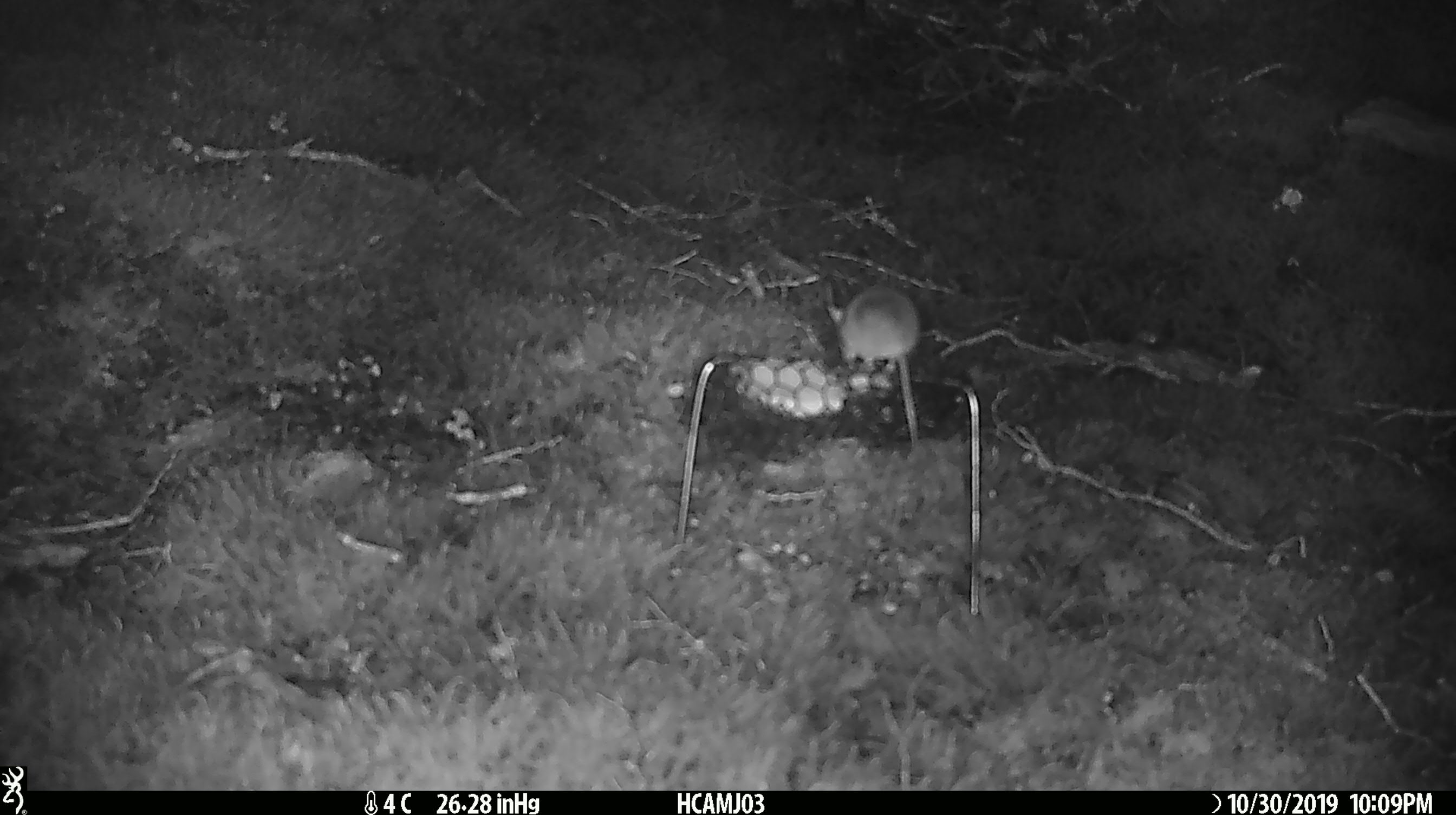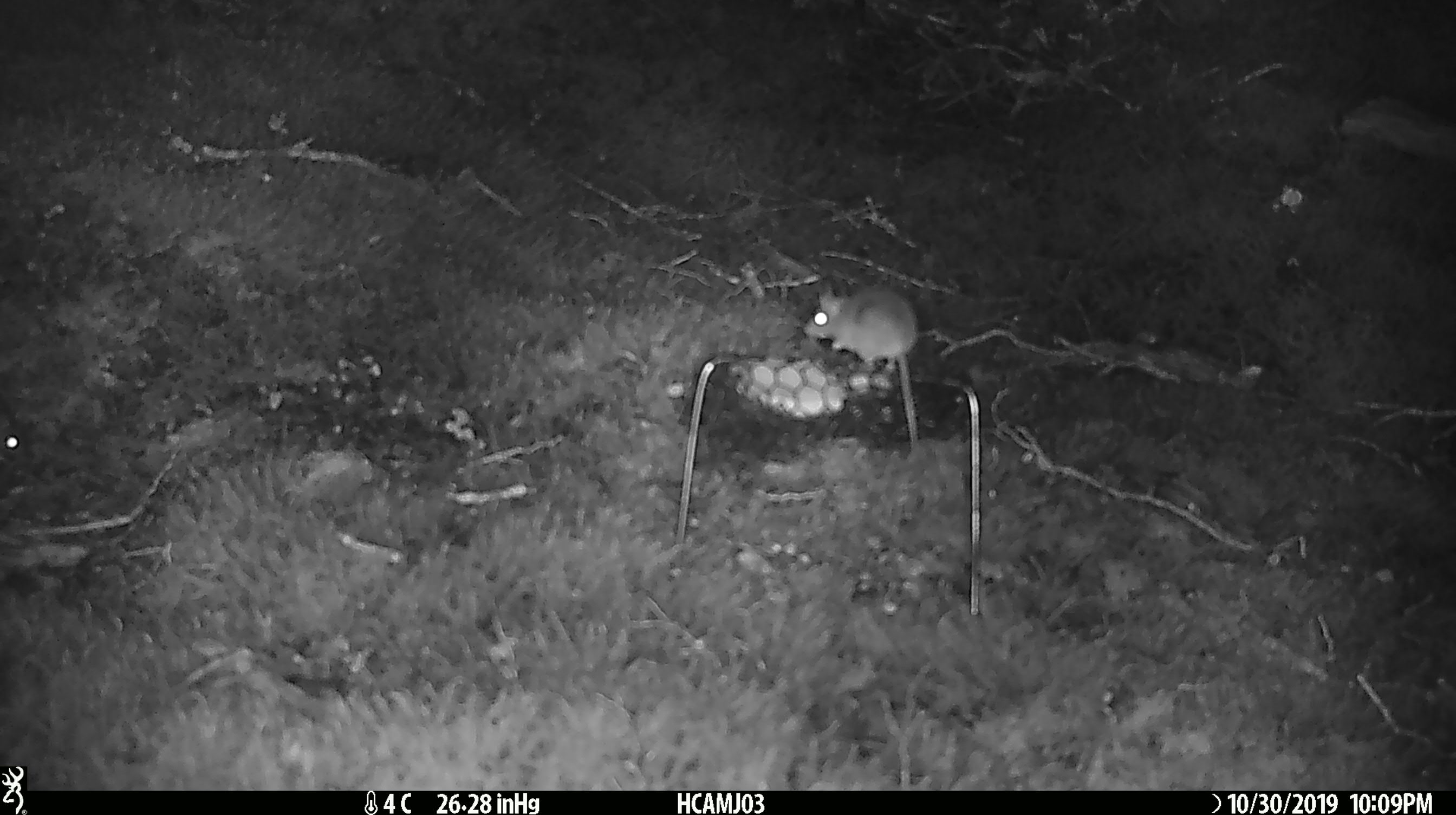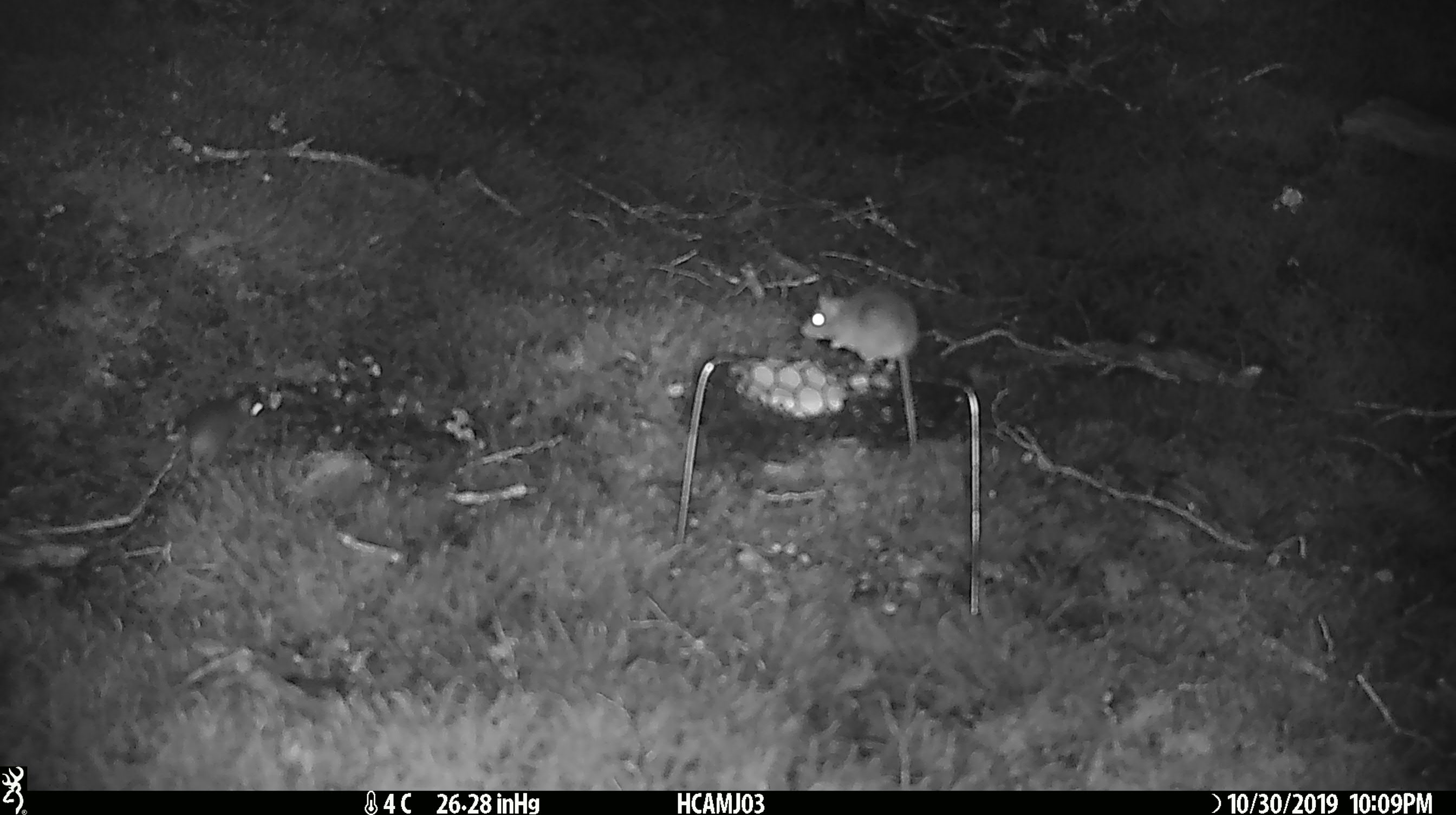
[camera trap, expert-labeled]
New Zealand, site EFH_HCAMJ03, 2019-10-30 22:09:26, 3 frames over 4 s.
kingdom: Animalia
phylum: Chordata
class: Mammalia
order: Rodentia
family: Muridae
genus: Mus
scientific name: Mus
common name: mouse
Mouse (Mus).